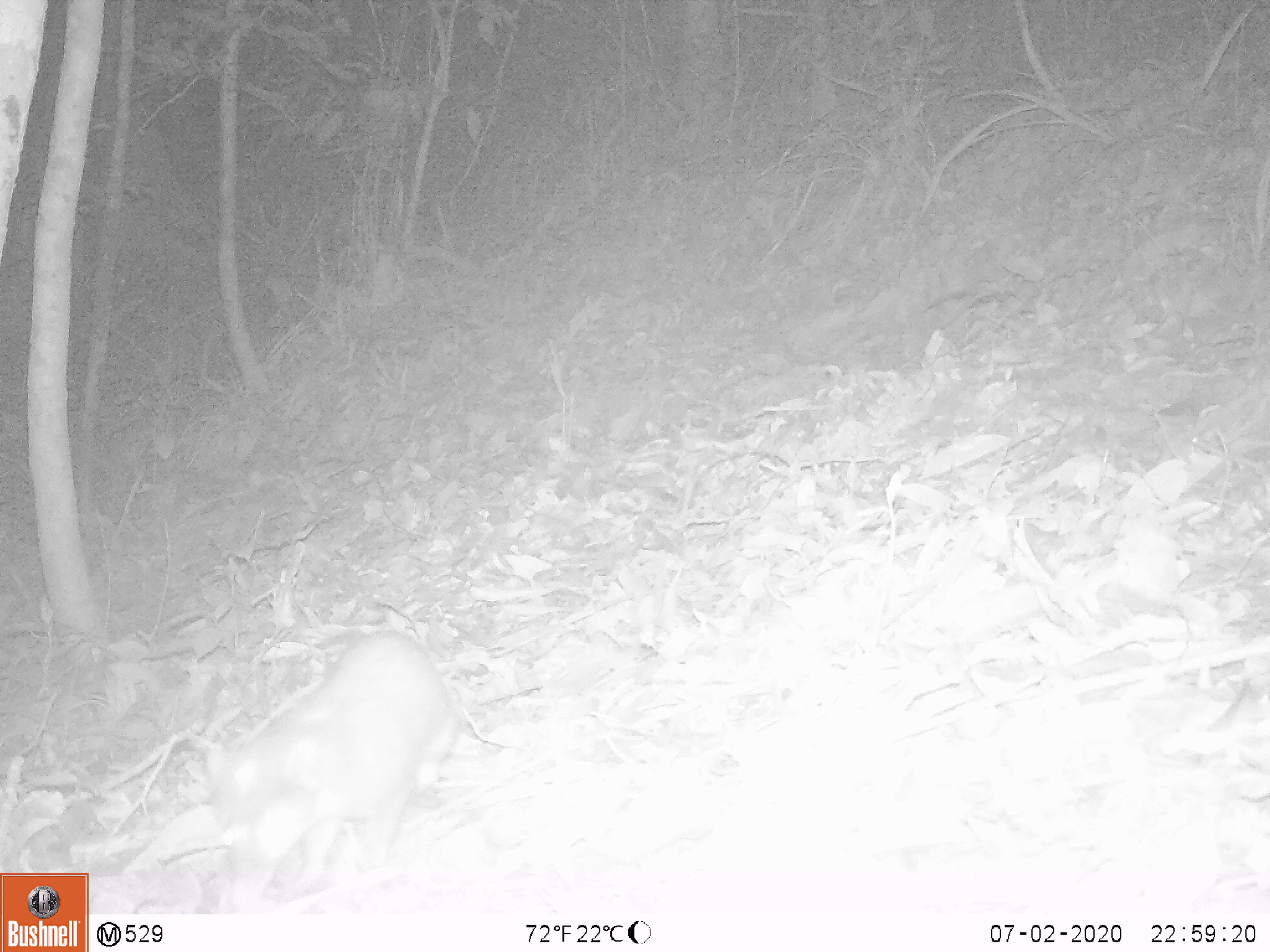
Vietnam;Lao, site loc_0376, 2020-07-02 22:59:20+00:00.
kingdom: Animalia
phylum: Chordata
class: Mammalia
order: Carnivora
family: Mustelidae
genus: Melogale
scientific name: Melogale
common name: ferret badger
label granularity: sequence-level